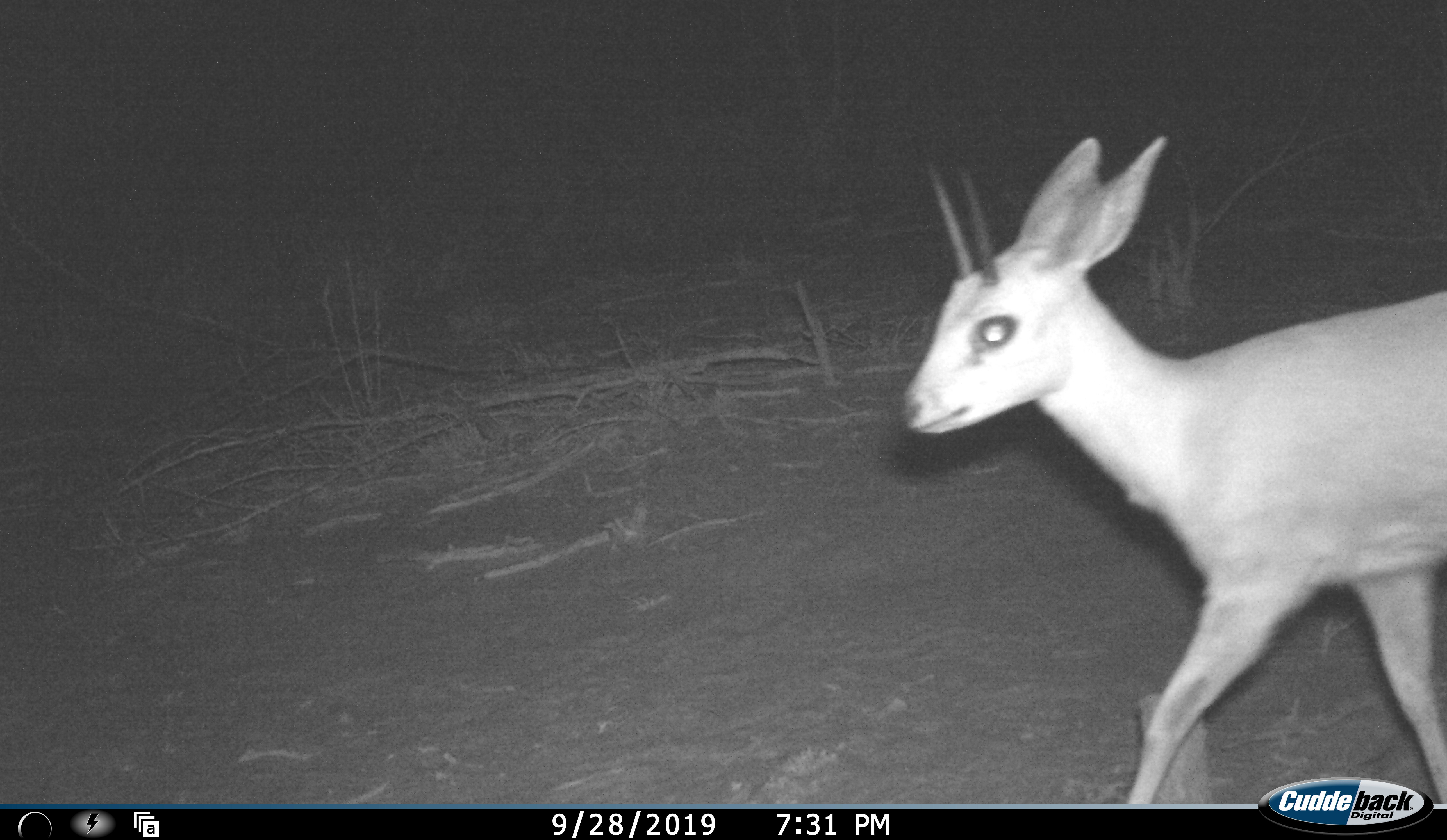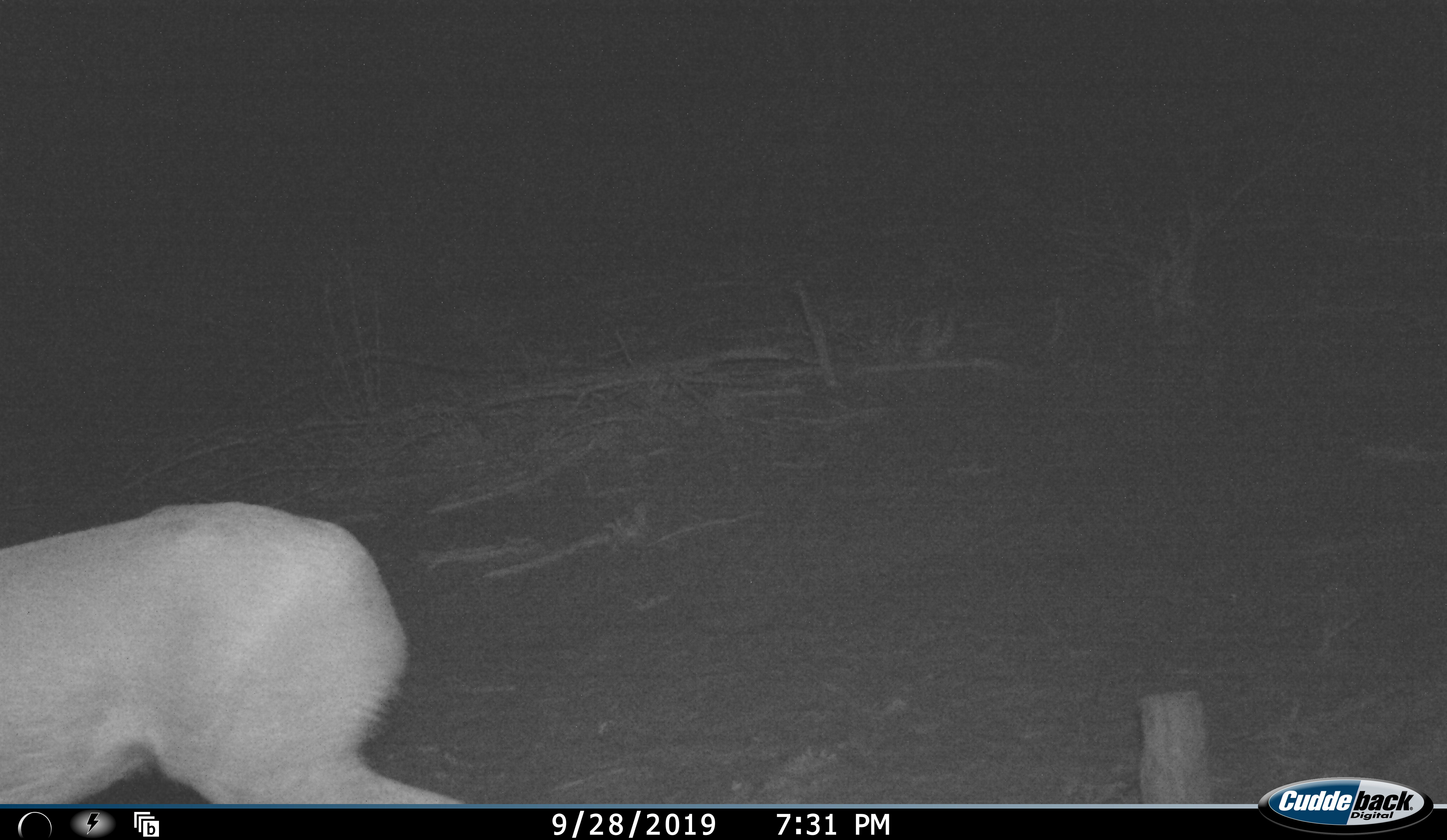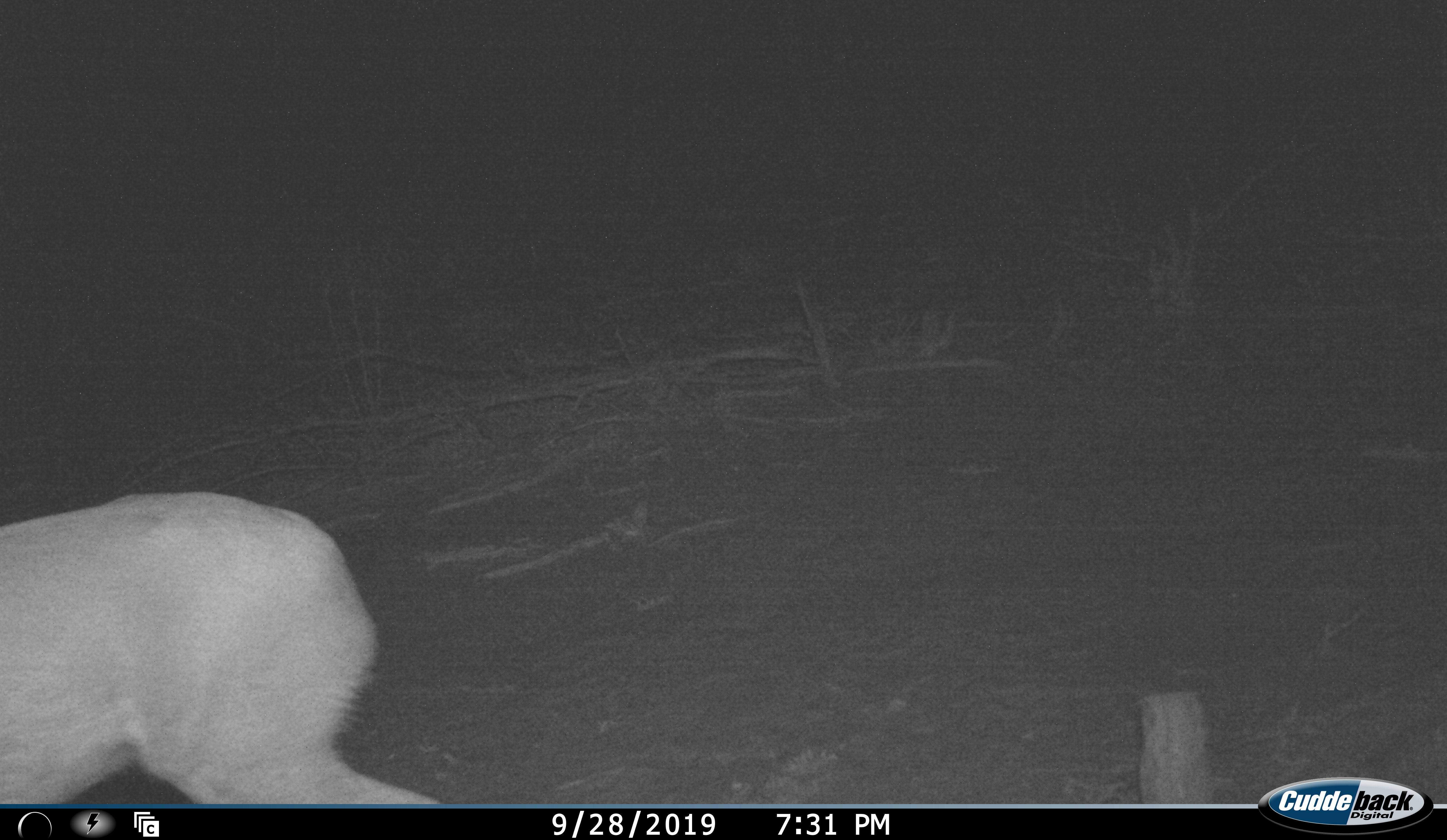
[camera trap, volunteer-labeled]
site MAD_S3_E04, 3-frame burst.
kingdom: Animalia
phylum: Chordata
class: Mammalia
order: Artiodactyla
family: Bovidae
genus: Raphicerus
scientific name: Raphicerus campestris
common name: steenbok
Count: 1.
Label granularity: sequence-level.